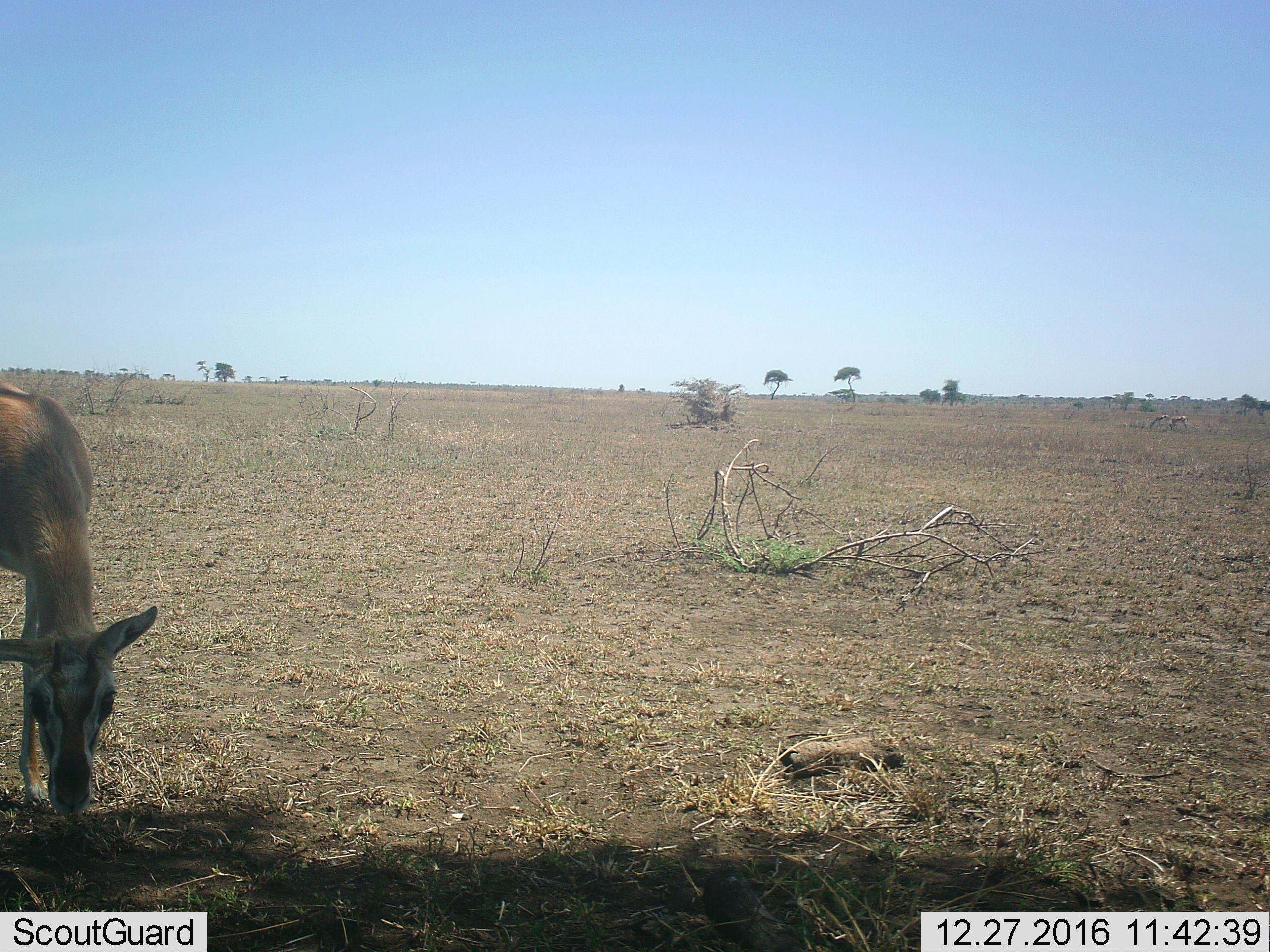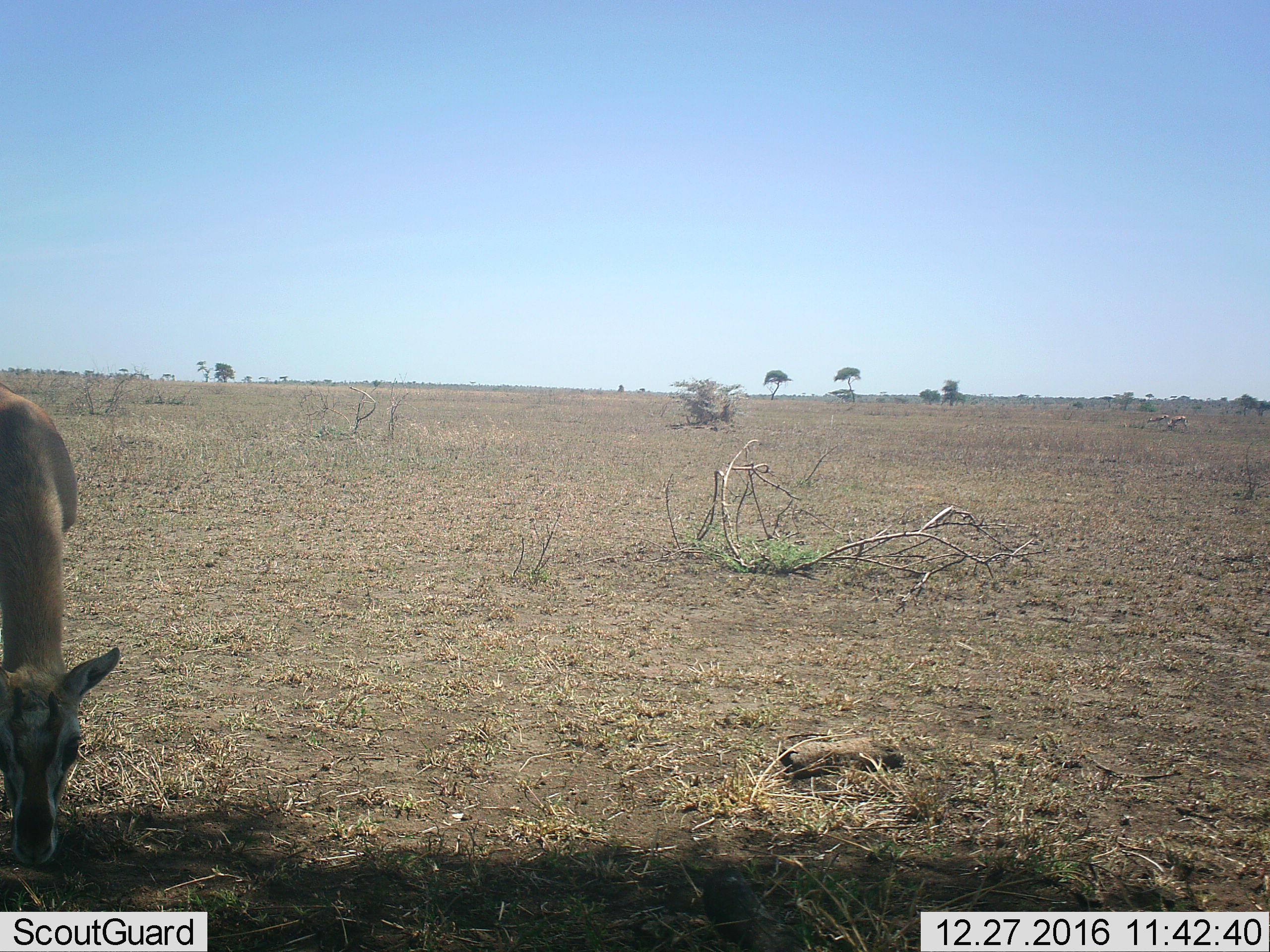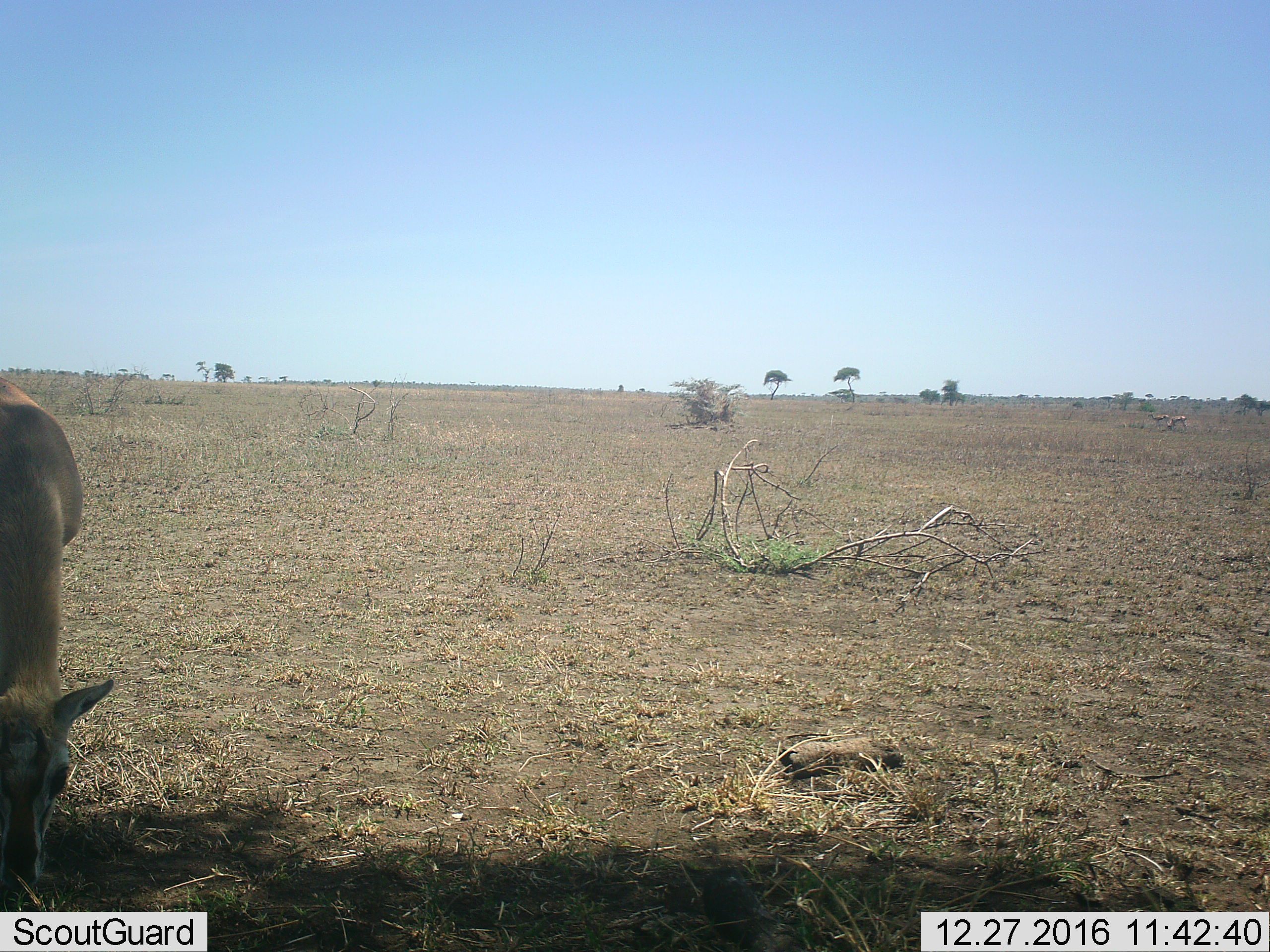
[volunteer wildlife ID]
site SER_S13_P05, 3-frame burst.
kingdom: Animalia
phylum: Chordata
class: Mammalia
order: Artiodactyla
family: Bovidae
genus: Eudorcas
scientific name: Eudorcas thomsonii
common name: thomson's gazelle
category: gazellethomsons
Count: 1.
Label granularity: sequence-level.